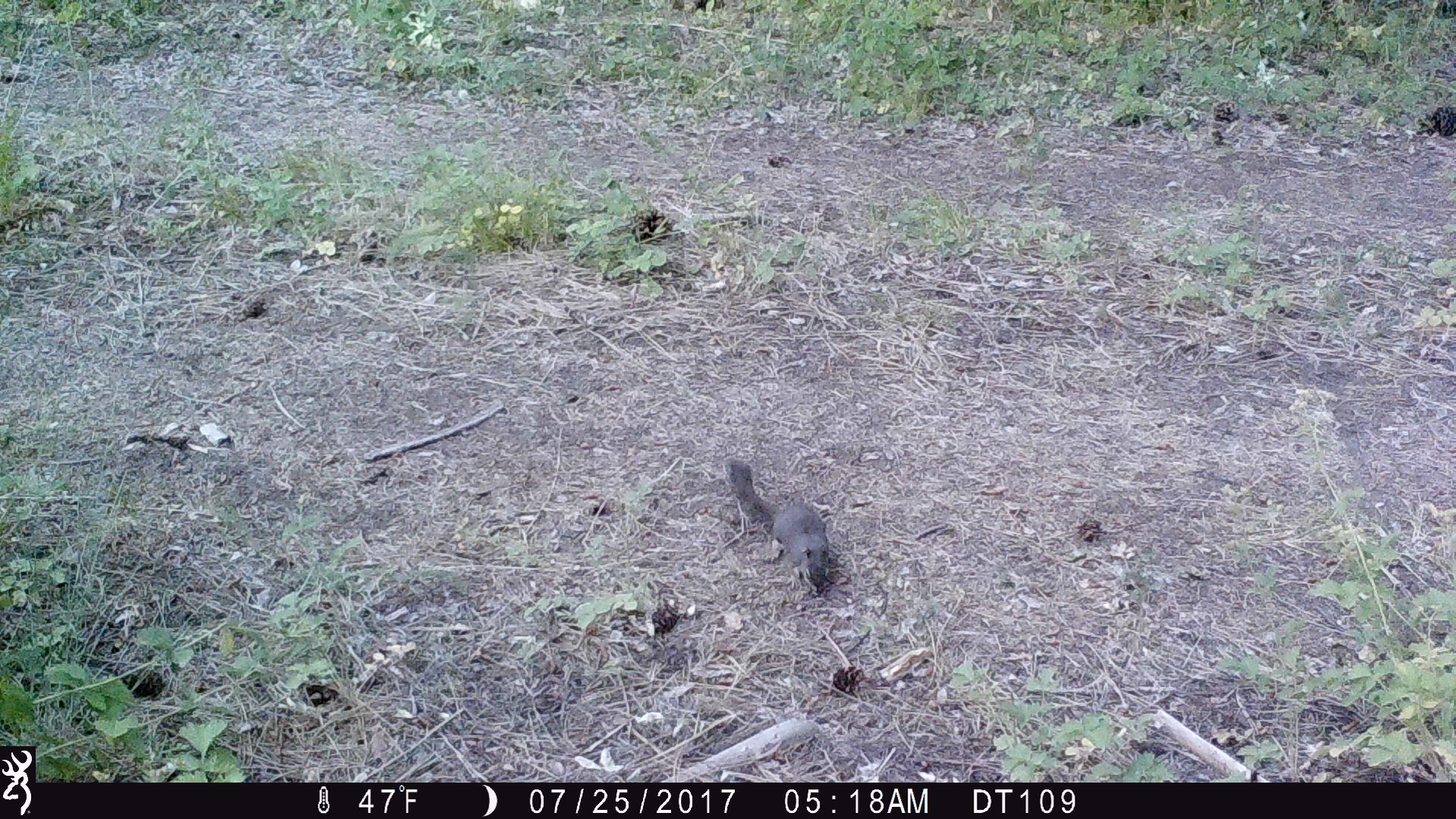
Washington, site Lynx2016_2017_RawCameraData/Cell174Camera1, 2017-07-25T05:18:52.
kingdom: Animalia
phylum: Chordata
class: Mammalia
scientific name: Mammalia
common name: small mammal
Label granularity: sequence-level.